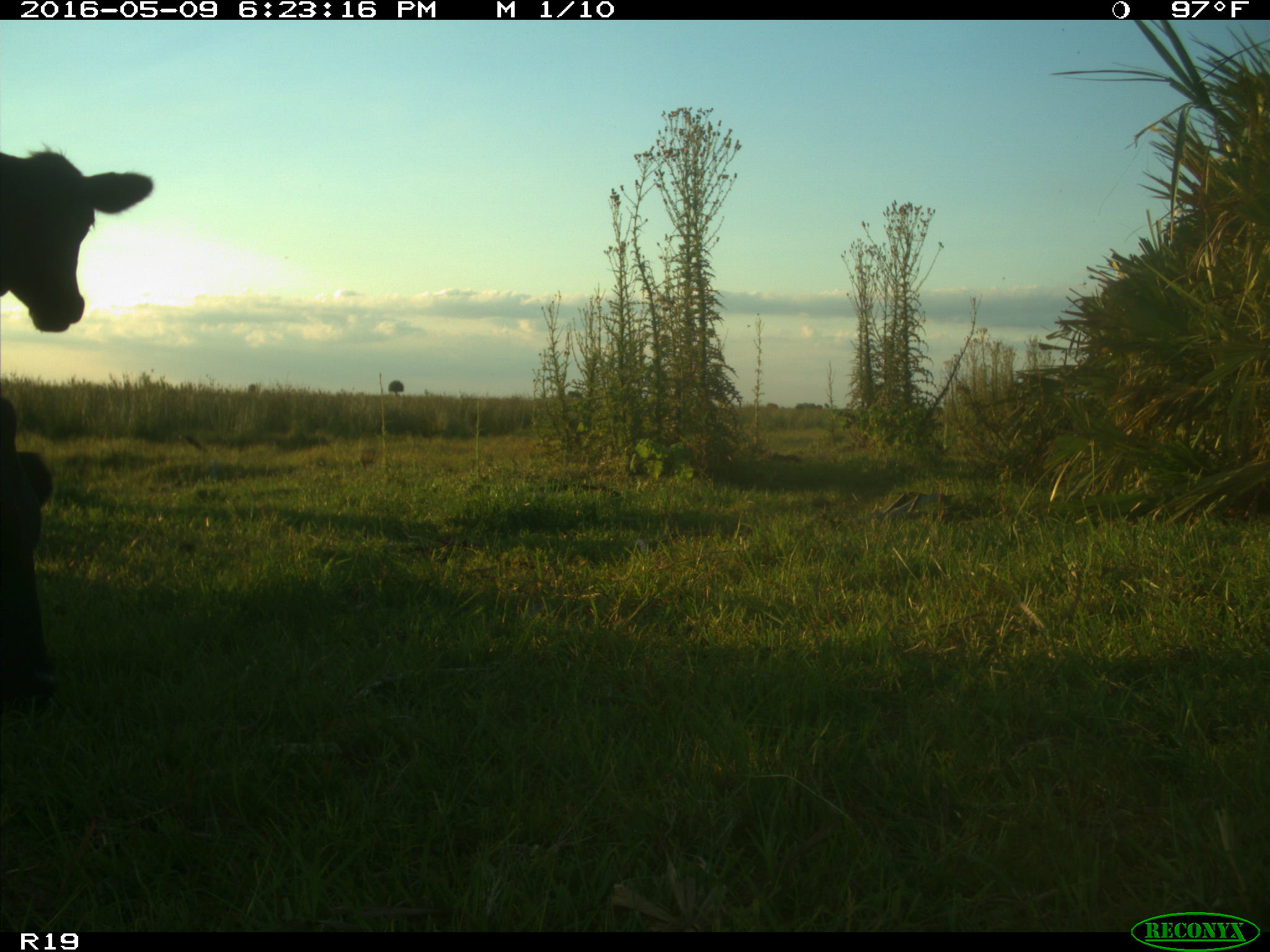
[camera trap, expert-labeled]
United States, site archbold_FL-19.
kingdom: Animalia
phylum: Chordata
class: Mammalia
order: Artiodactyla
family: Bovidae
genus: Bos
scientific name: Bos taurus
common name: domestic cow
Bos taurus (domestic cow).